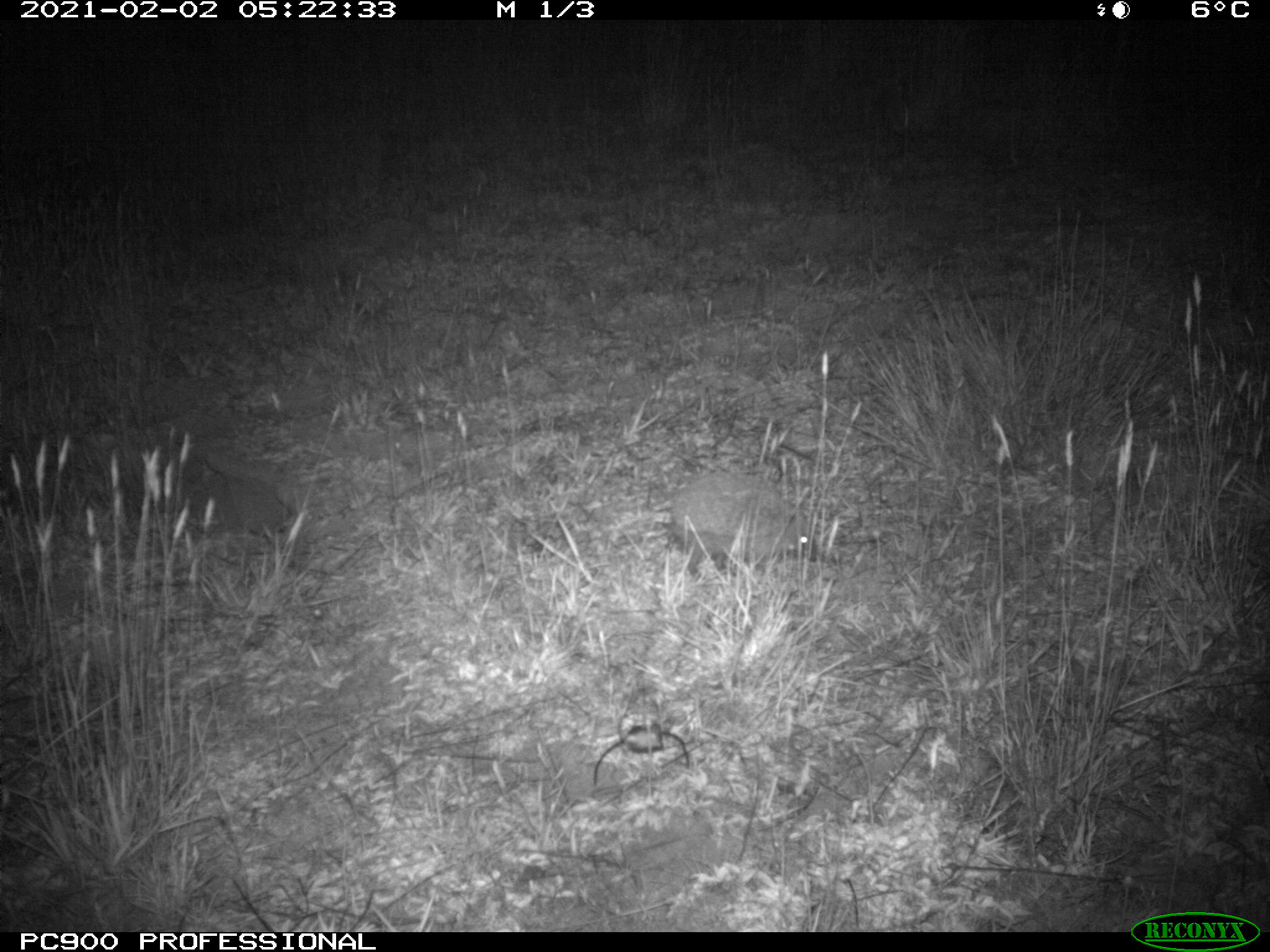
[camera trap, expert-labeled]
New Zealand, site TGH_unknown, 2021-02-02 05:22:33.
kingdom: Animalia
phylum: Chordata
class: Mammalia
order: Eulipotyphla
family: Erinaceidae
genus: Erinaceus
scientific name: Erinaceus europaeus europaeus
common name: european hedgehog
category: hedgehog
Hedgehog (european hedgehog) (Erinaceus europaeus europaeus).